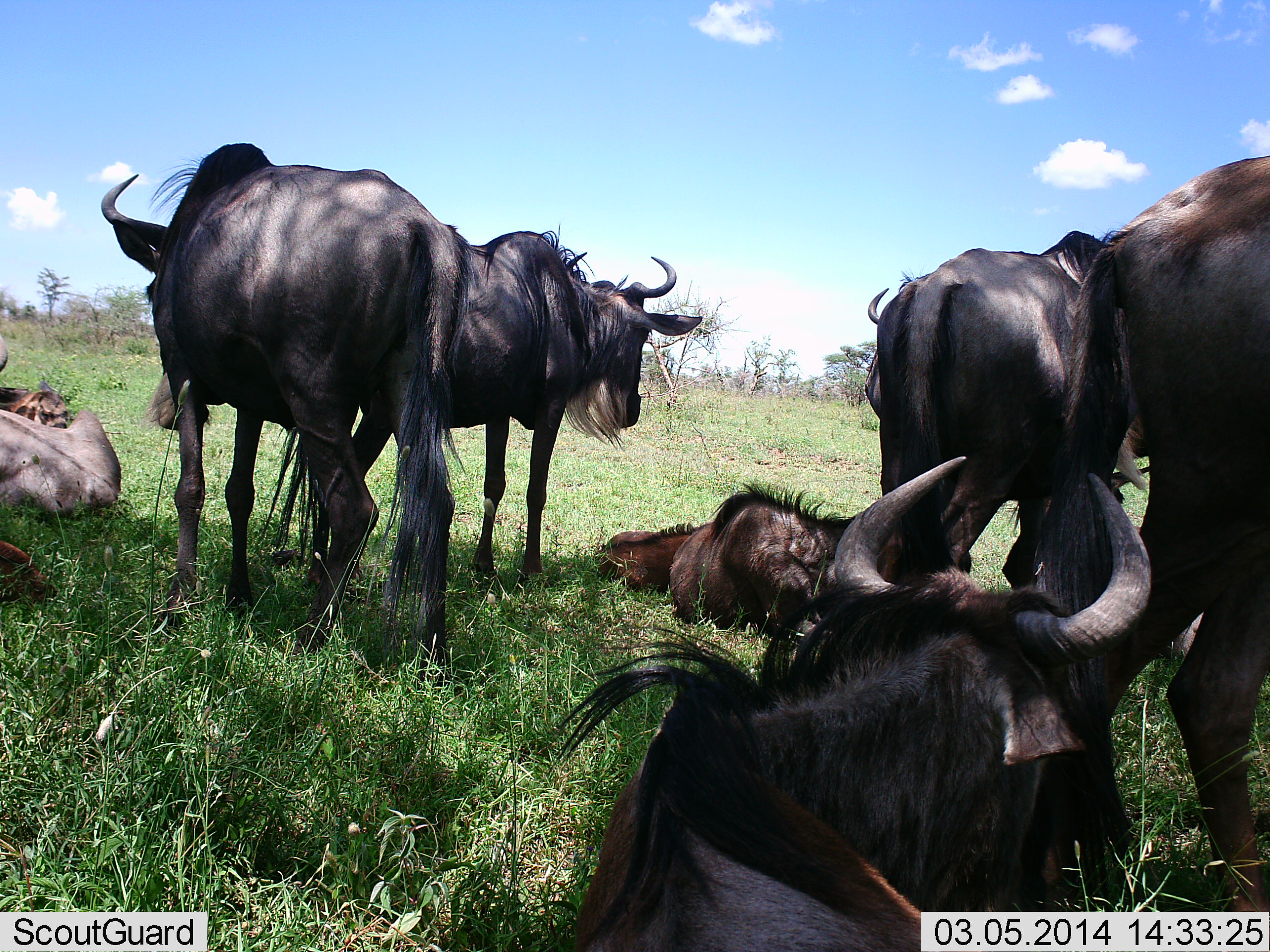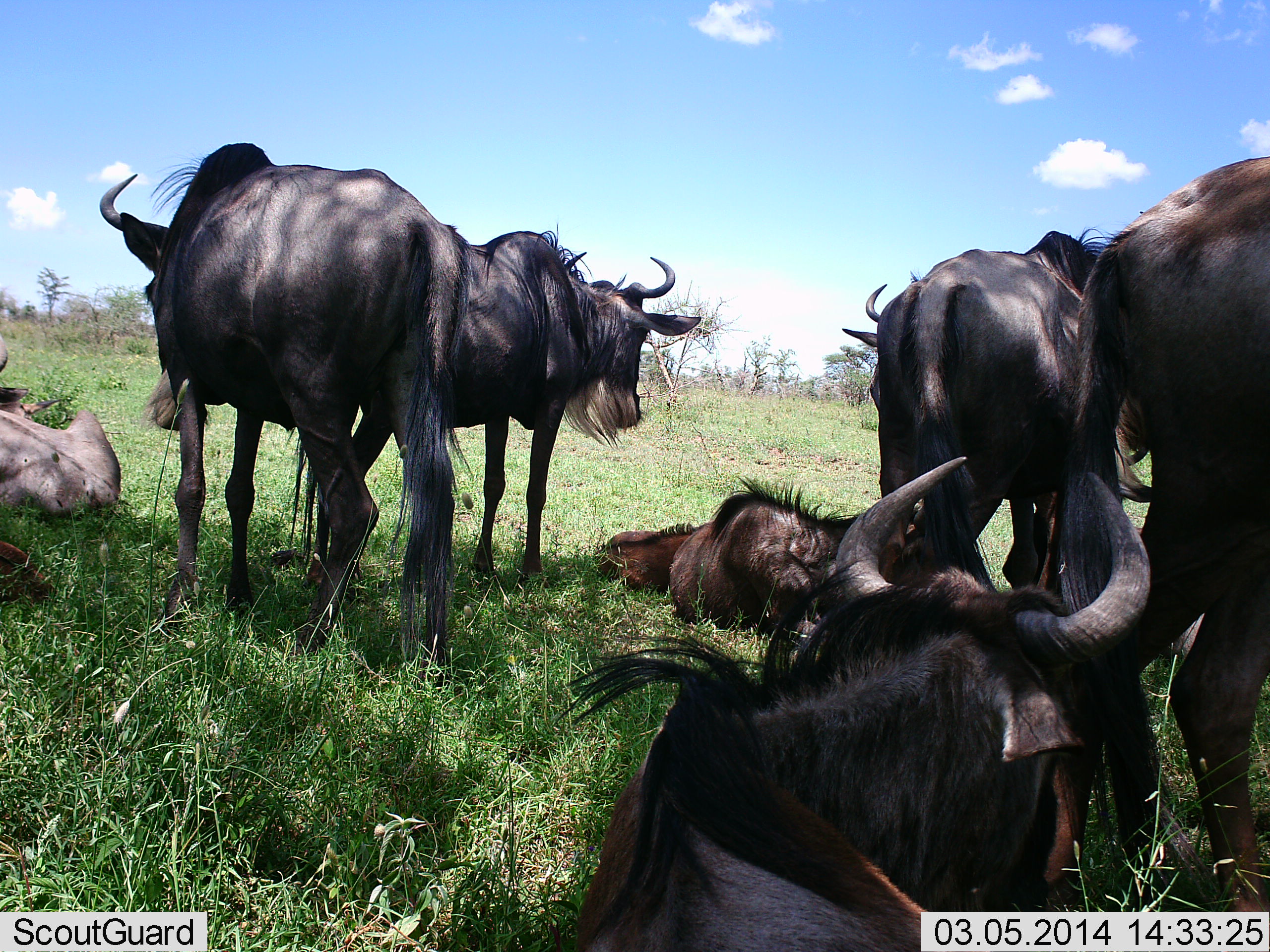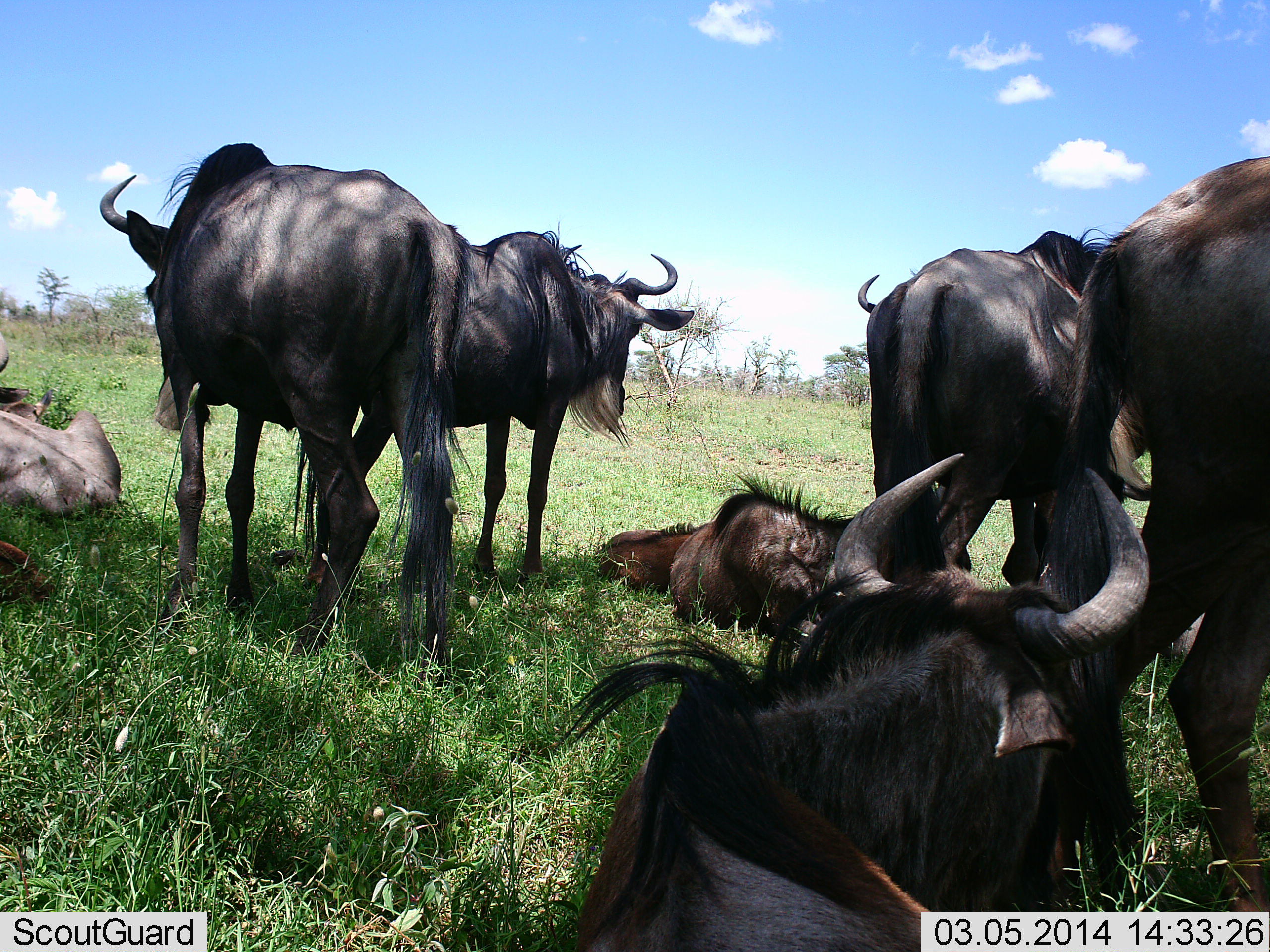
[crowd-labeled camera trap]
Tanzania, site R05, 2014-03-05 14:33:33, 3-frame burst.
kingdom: Animalia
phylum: Chordata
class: Mammalia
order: Artiodactyla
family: Bovidae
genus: Connochaetes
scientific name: Connochaetes taurinus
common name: blue wildebeest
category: wildebeest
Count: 7.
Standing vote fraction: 60%.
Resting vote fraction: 70%.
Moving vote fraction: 0%.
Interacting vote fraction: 40%.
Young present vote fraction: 40%.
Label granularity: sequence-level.